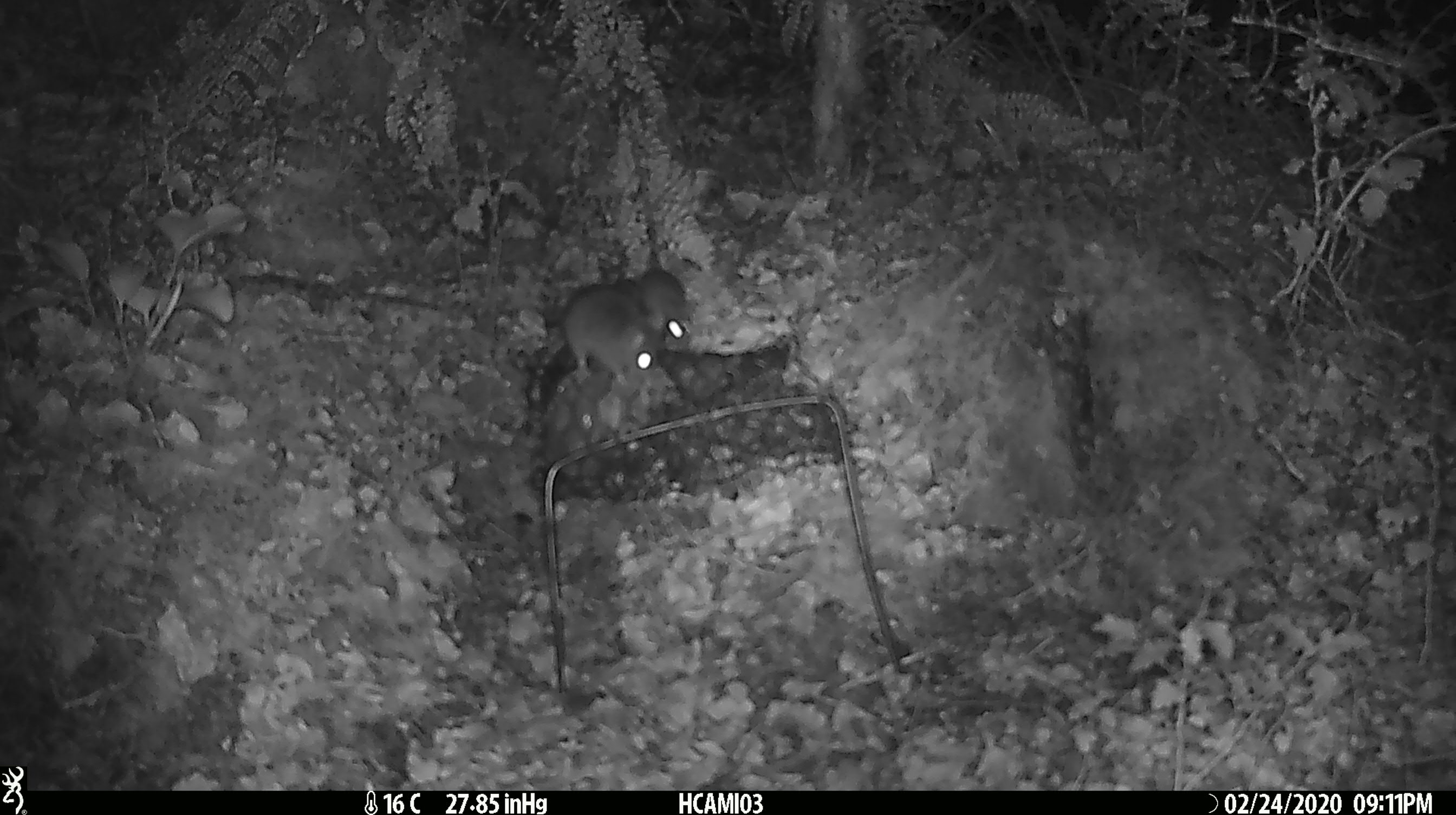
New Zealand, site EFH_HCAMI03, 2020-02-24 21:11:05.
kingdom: Animalia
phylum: Chordata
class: Mammalia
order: Rodentia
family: Muridae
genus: Mus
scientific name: Mus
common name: mouse